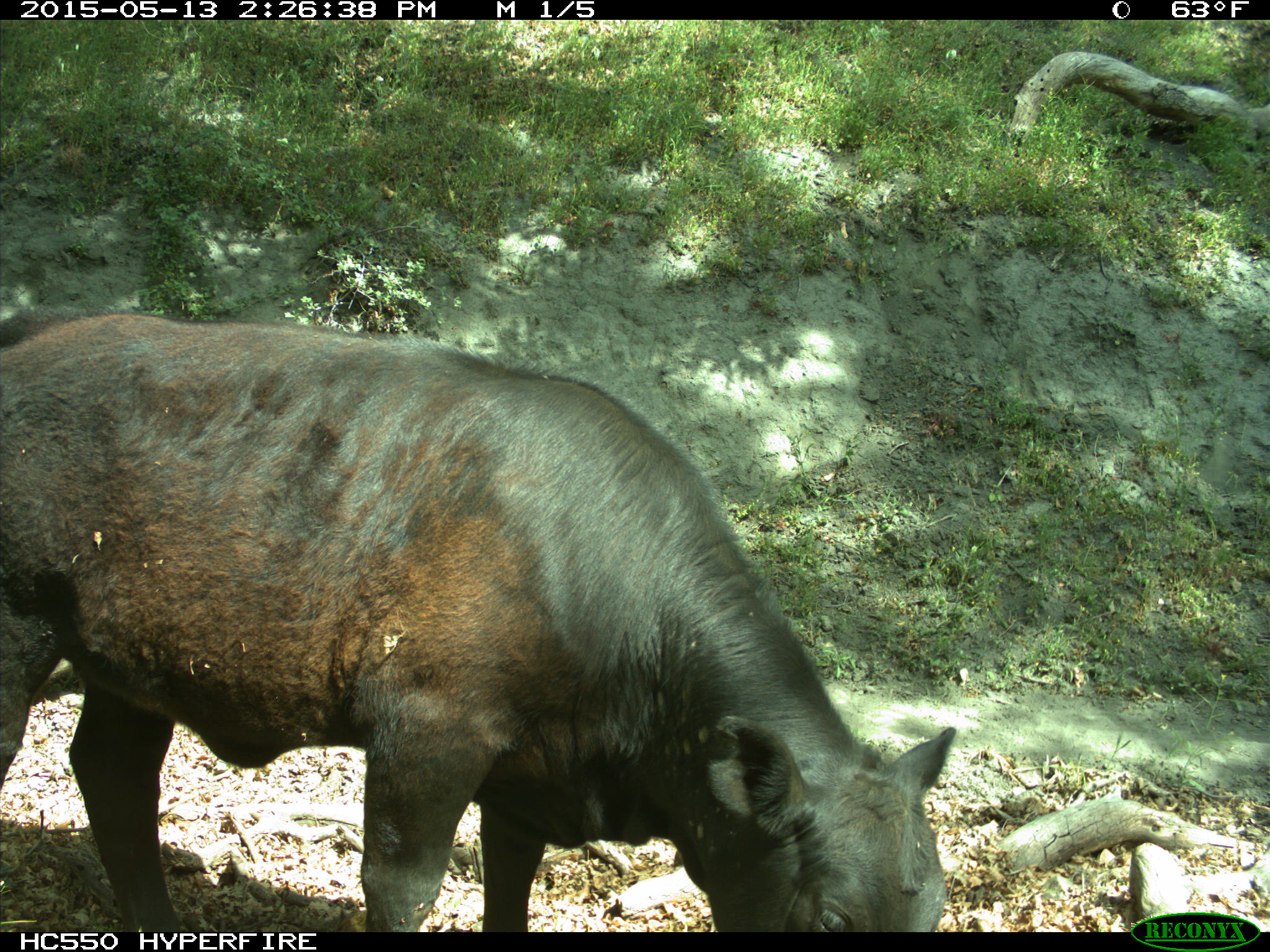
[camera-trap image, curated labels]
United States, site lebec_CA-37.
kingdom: Animalia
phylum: Chordata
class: Mammalia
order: Artiodactyla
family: Bovidae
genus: Bos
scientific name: Bos taurus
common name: domestic cow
Bos taurus (domestic cow).